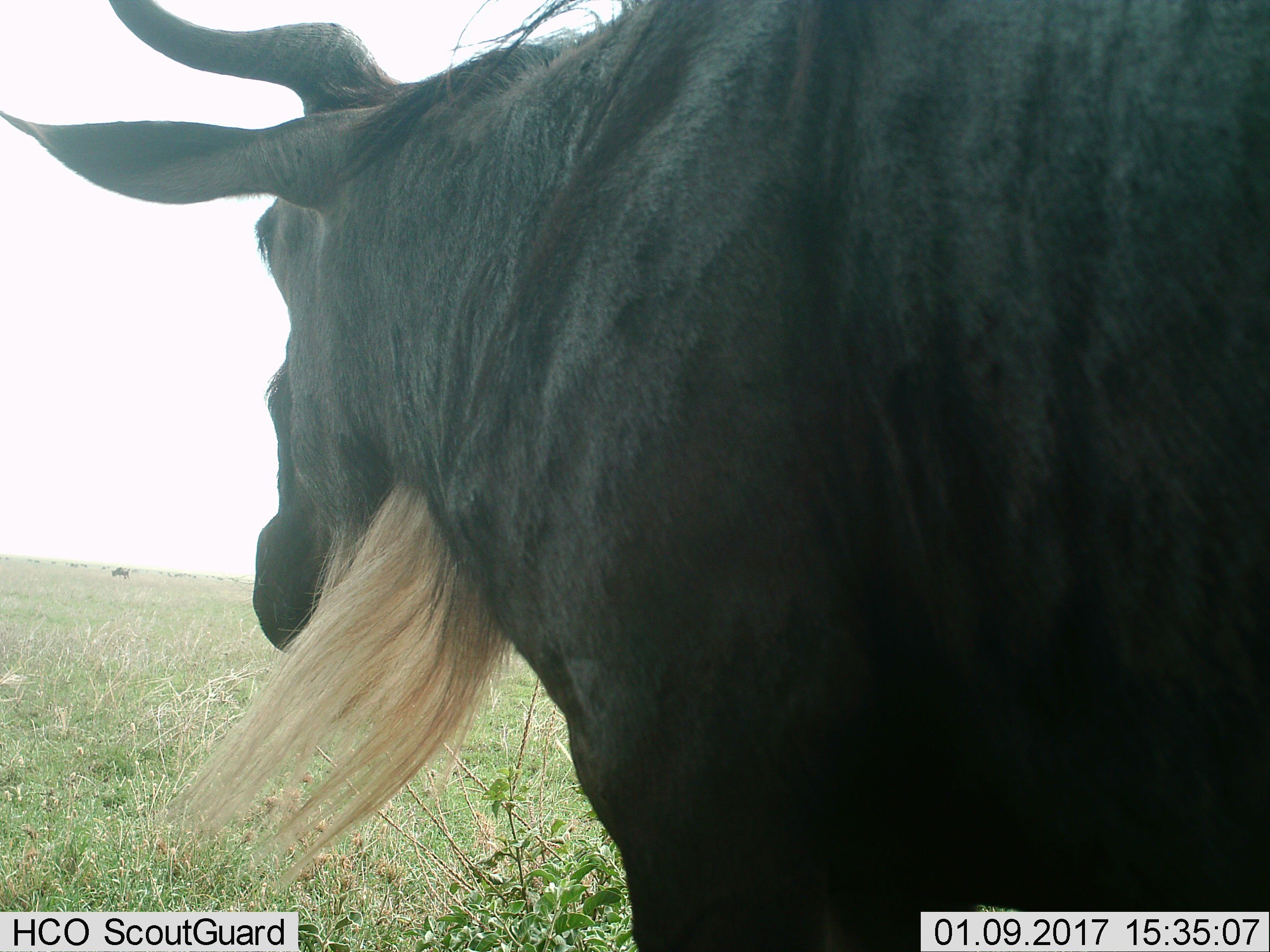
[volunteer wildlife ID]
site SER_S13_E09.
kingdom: Animalia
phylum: Chordata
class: Mammalia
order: Artiodactyla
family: Bovidae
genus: Connochaetes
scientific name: Connochaetes taurinus taurinus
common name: blue wildebeest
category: wildebeestblue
Wildebeestblue (blue wildebeest) (Connochaetes taurinus taurinus), count 1. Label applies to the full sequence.